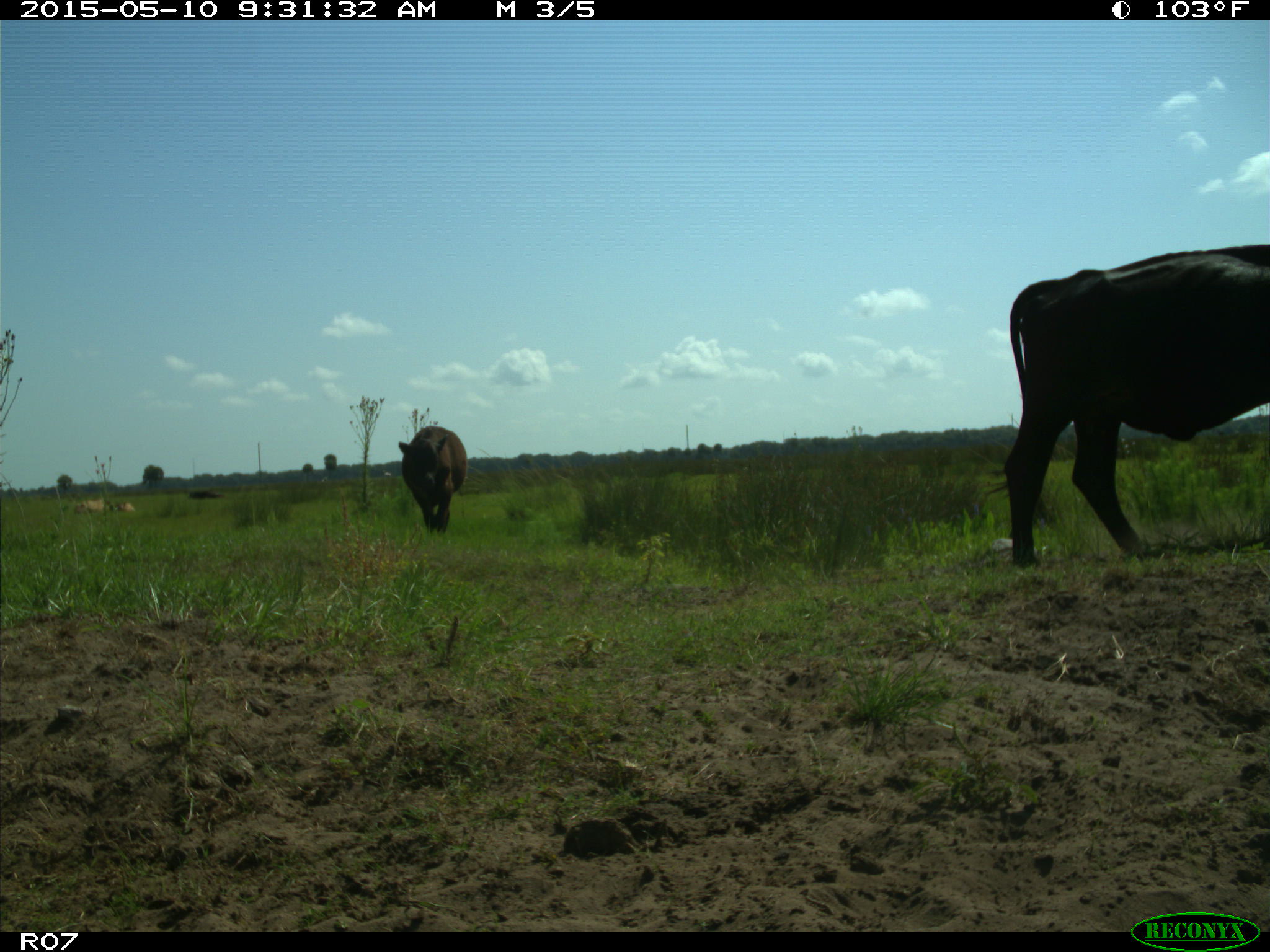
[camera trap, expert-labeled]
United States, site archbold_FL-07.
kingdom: Animalia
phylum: Chordata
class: Mammalia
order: Artiodactyla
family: Bovidae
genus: Bos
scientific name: Bos taurus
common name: domestic cow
Bos taurus (domestic cow).